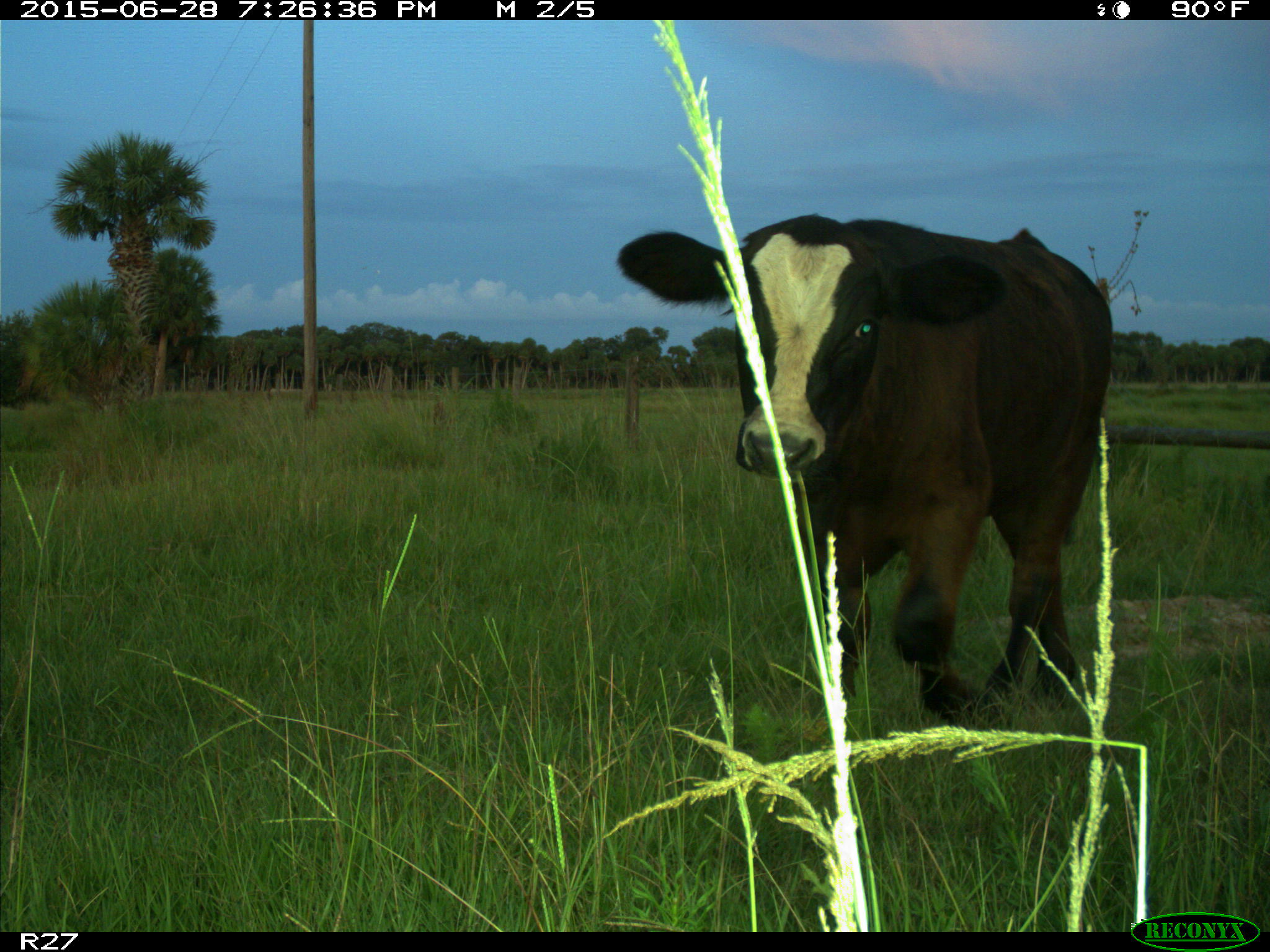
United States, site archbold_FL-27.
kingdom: Animalia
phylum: Chordata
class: Mammalia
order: Artiodactyla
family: Bovidae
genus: Bos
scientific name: Bos taurus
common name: domestic cow